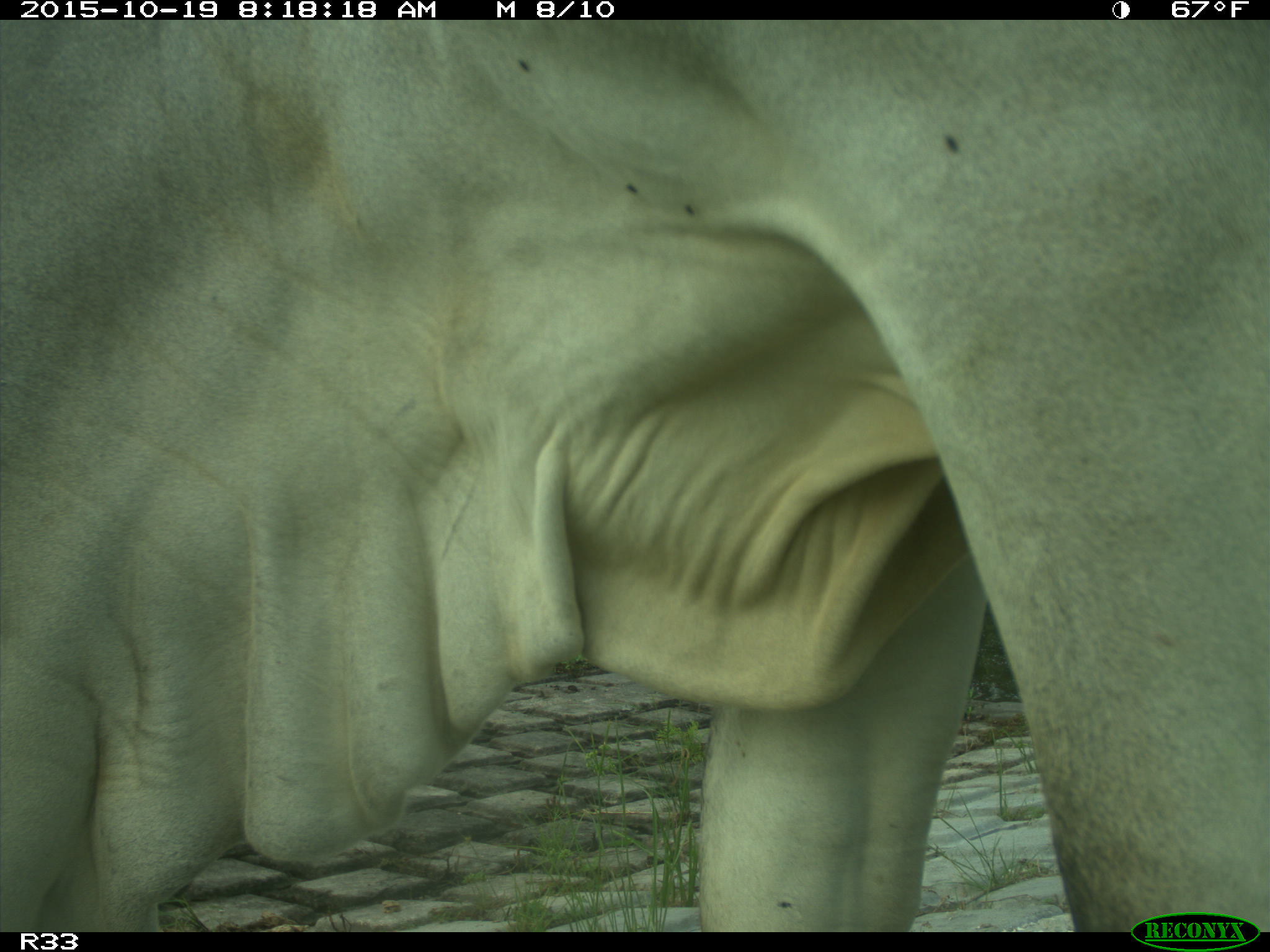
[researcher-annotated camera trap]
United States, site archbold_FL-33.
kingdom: Animalia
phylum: Chordata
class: Mammalia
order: Artiodactyla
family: Bovidae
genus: Bos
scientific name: Bos taurus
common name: domestic cow